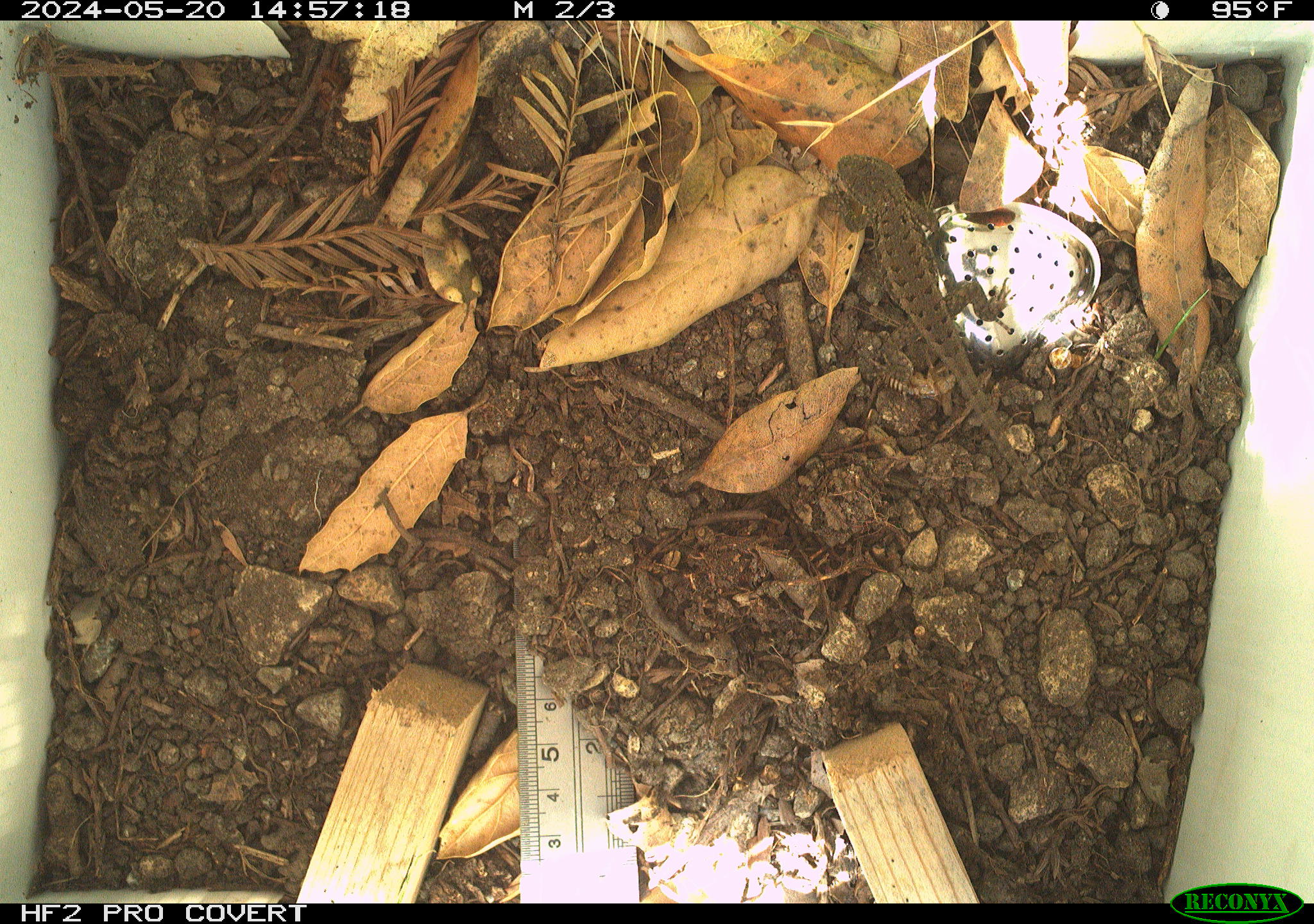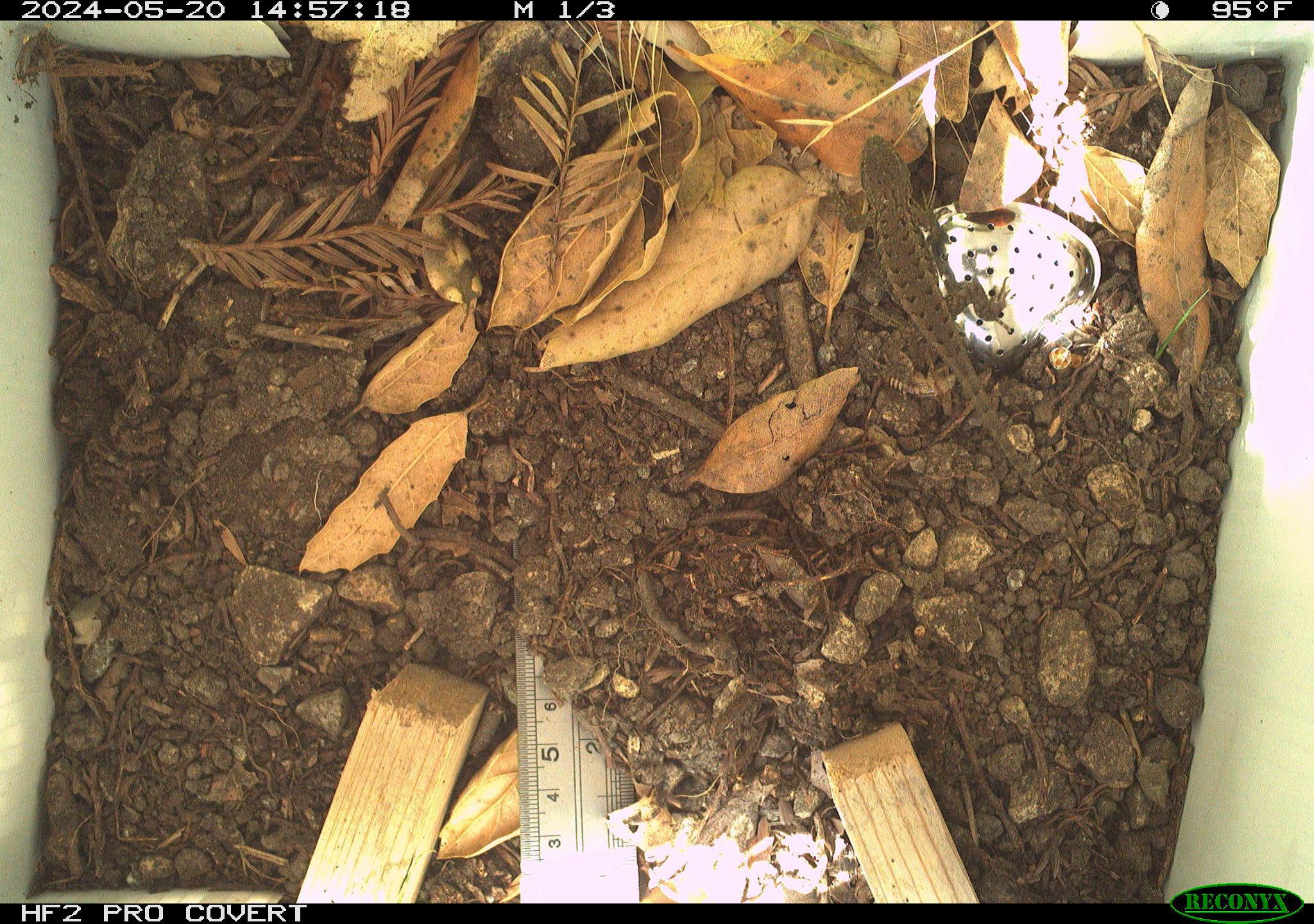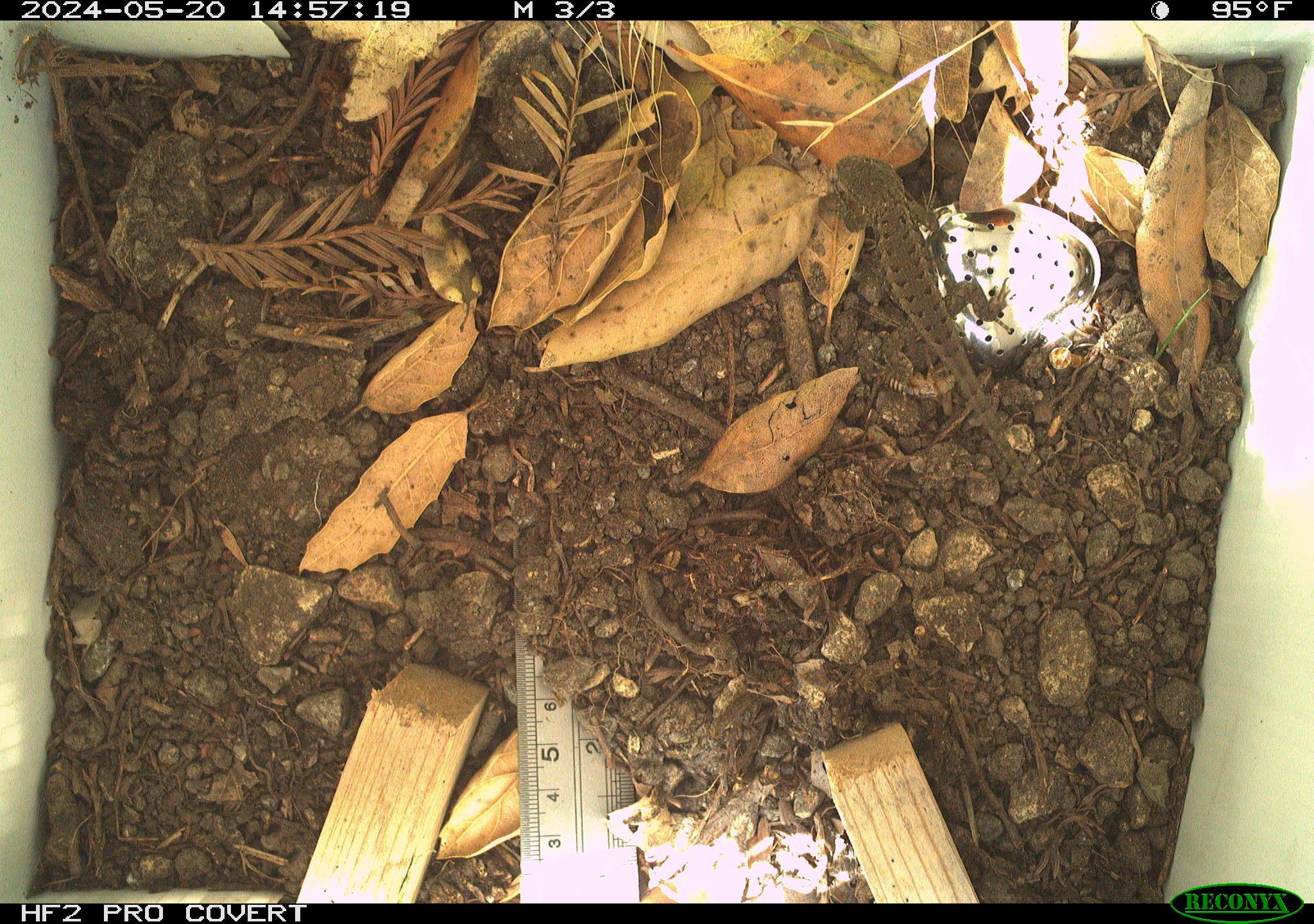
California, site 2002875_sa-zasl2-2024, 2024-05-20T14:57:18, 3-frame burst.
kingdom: Animalia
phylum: Chordata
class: Reptilia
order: Squamata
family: Phrynosomatidae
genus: Sceloporus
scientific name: Sceloporus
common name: spiny lizards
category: sceloporus species